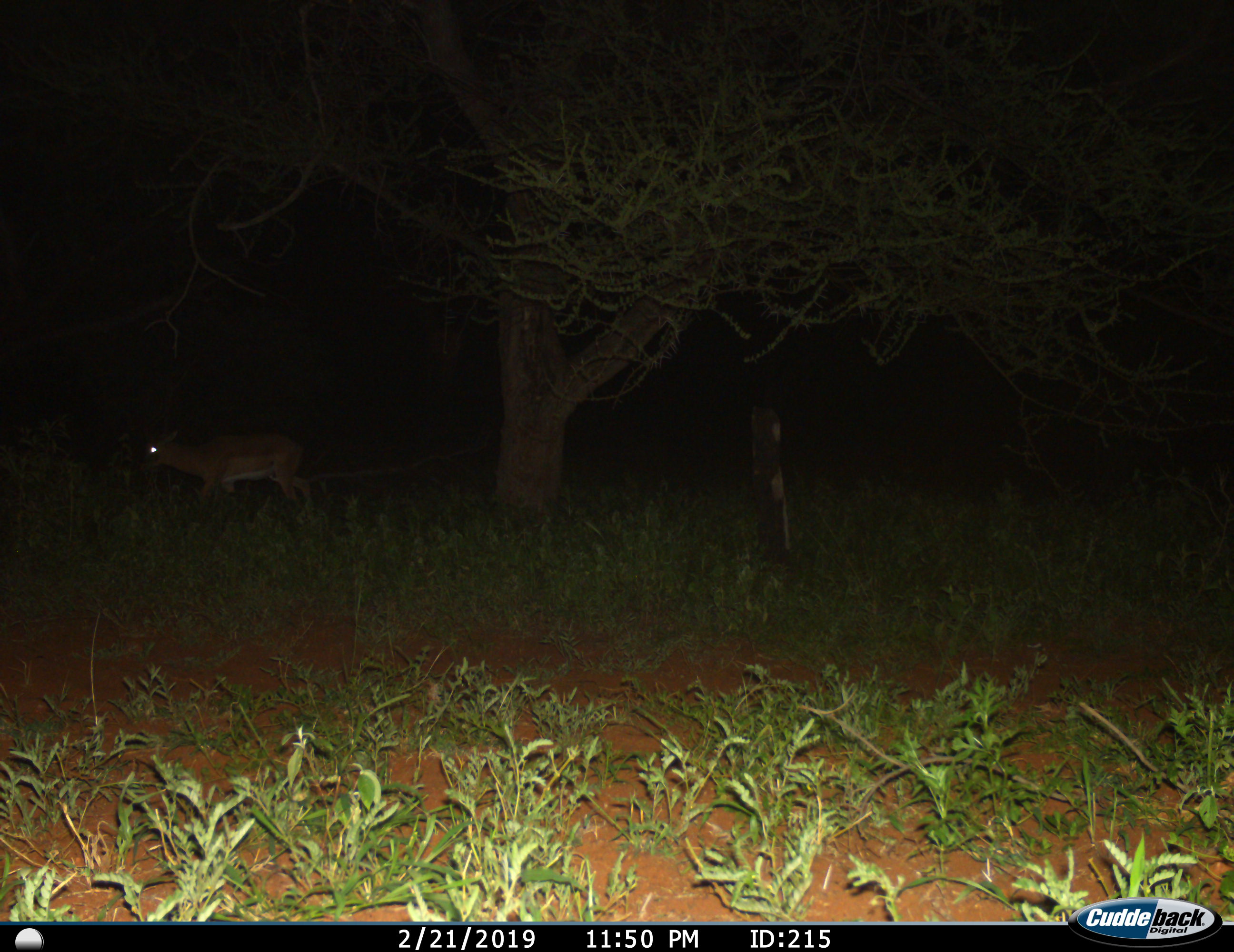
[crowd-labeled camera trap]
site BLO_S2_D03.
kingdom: Animalia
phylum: Chordata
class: Mammalia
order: Artiodactyla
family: Bovidae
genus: Aepyceros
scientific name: Aepyceros melampus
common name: impala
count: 1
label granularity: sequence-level